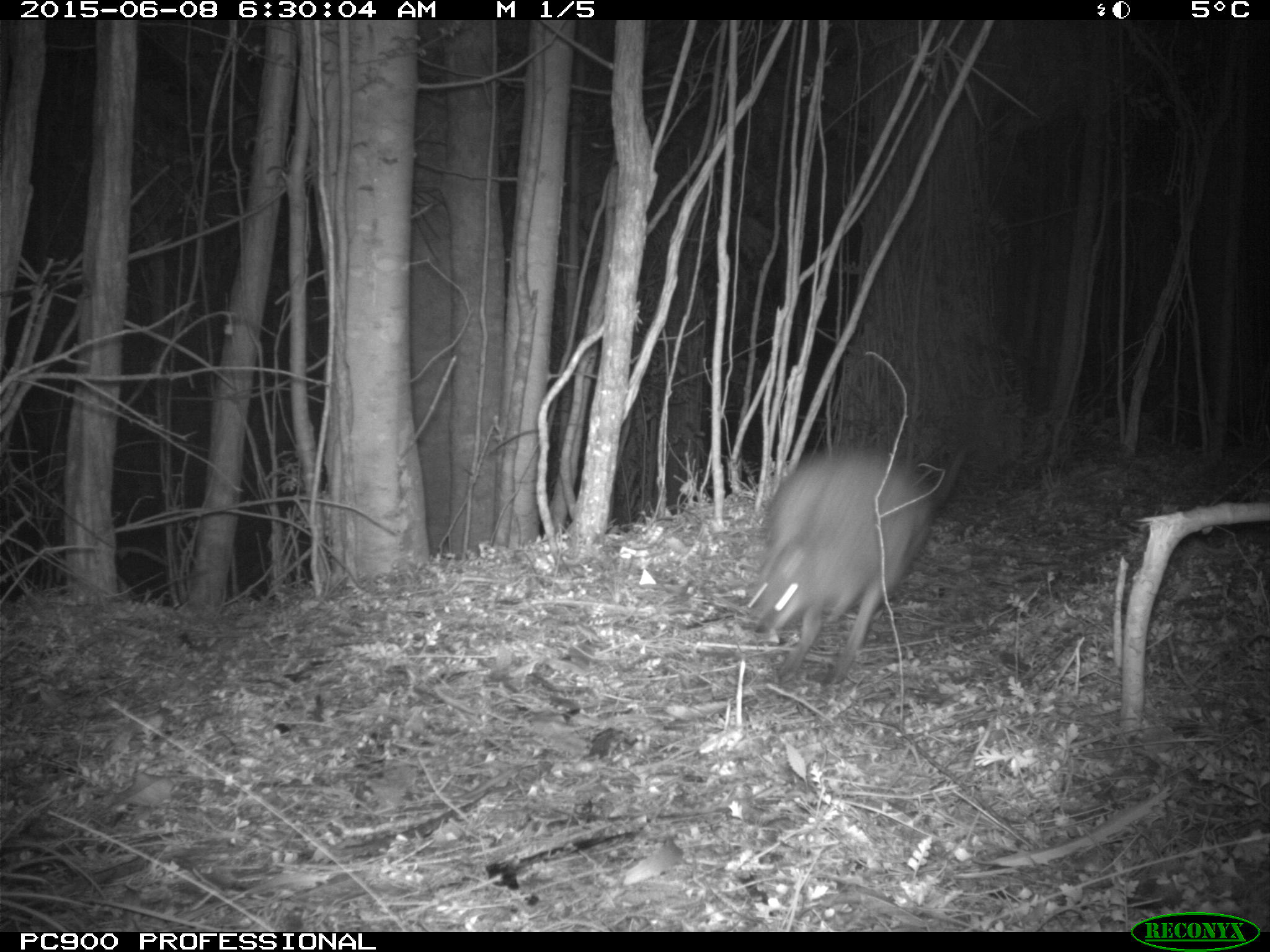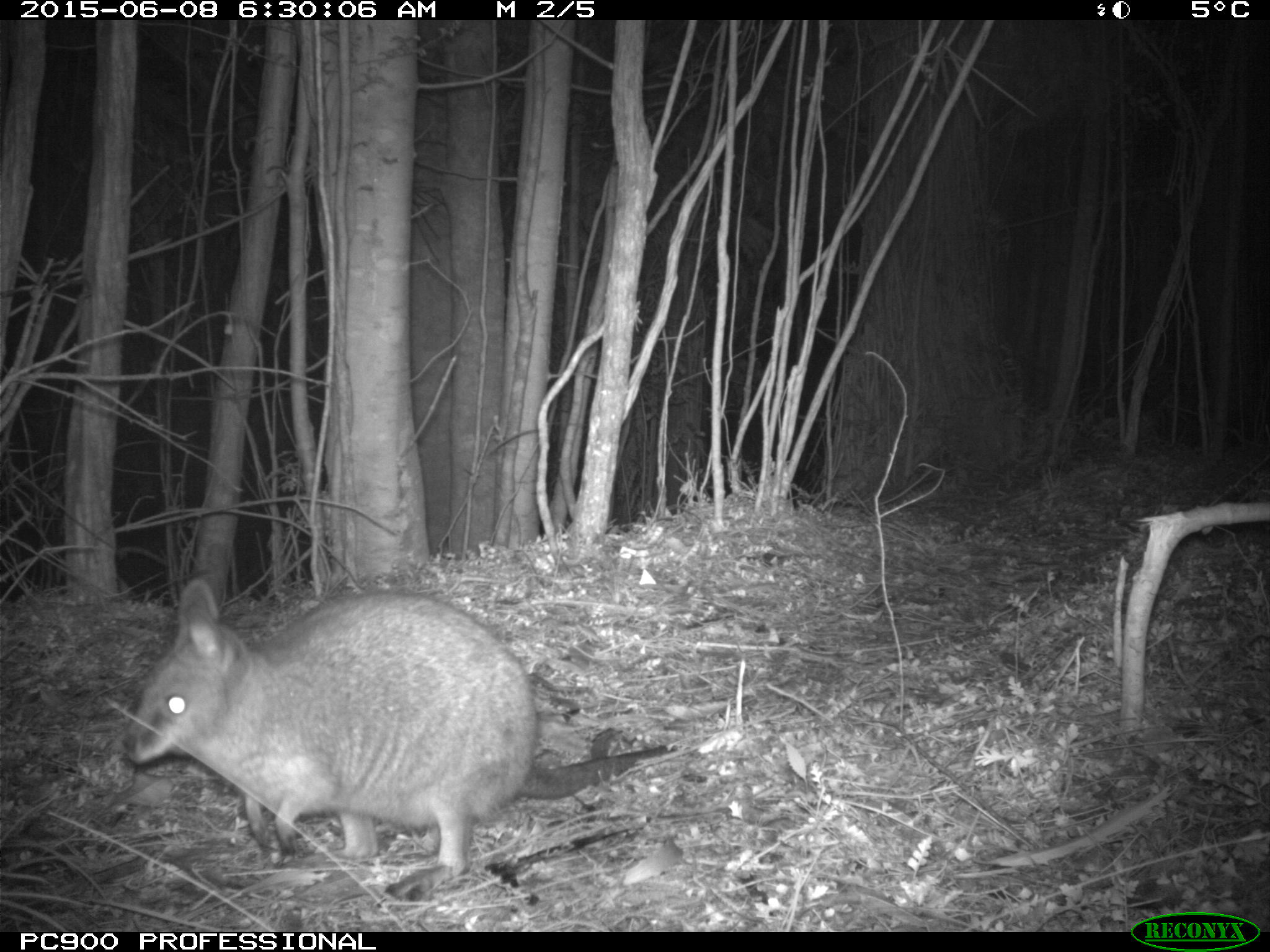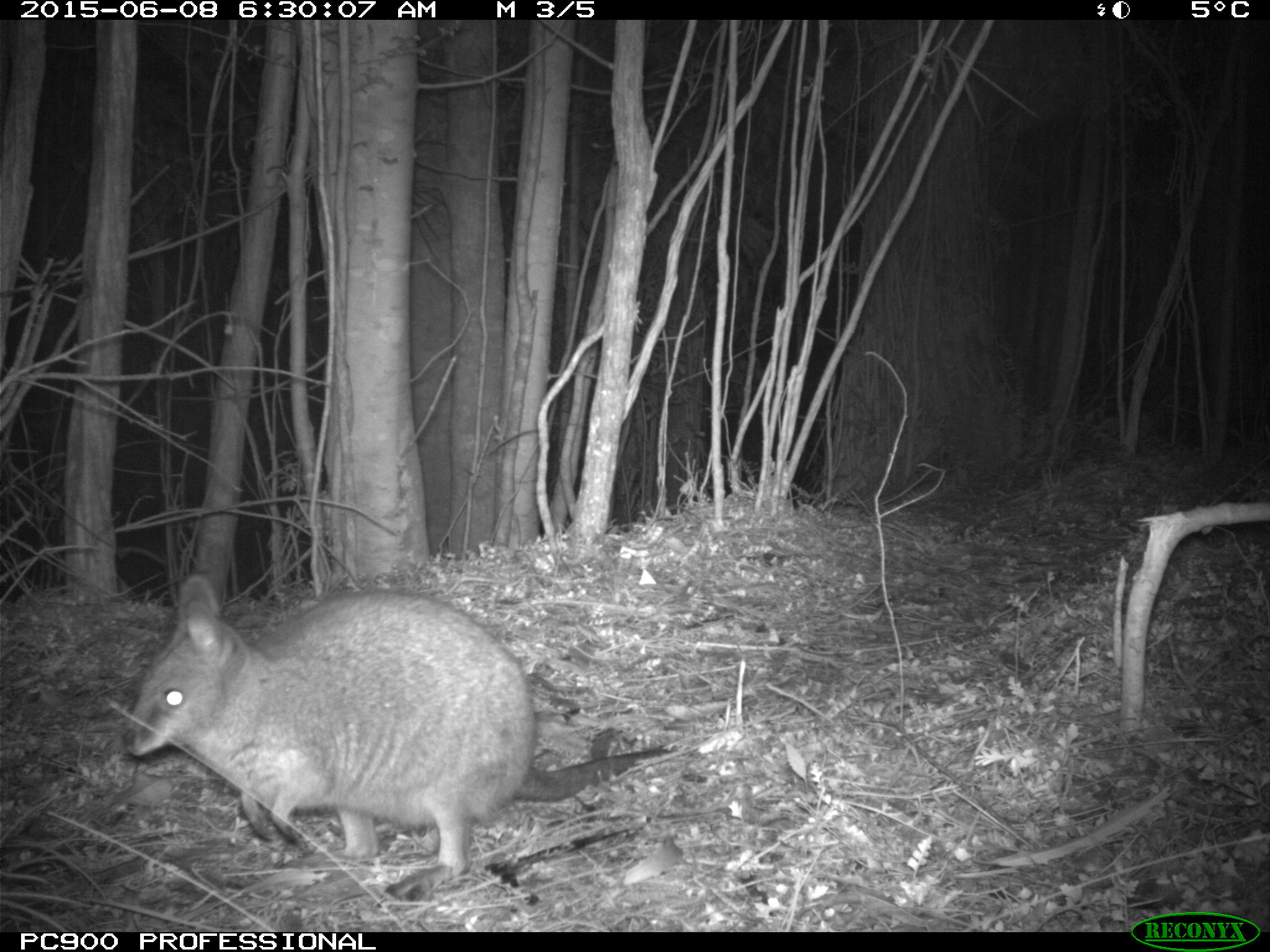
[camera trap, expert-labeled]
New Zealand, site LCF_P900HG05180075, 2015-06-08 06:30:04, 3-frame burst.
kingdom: Animalia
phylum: Chordata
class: Mammalia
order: Diprotodontia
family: Macropodidae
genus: Notamacropus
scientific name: Notamacropus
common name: wallaby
Wallaby (Notamacropus).